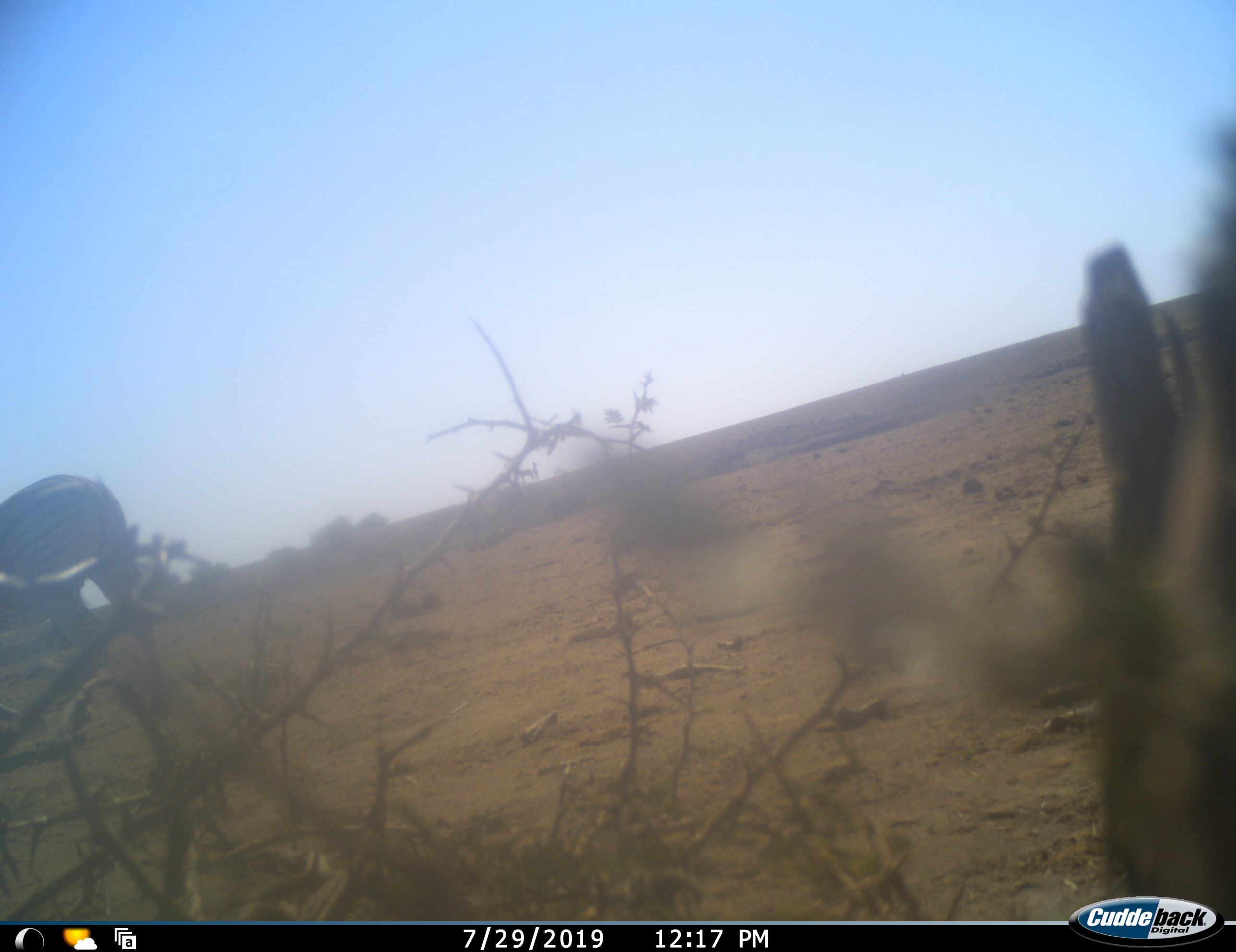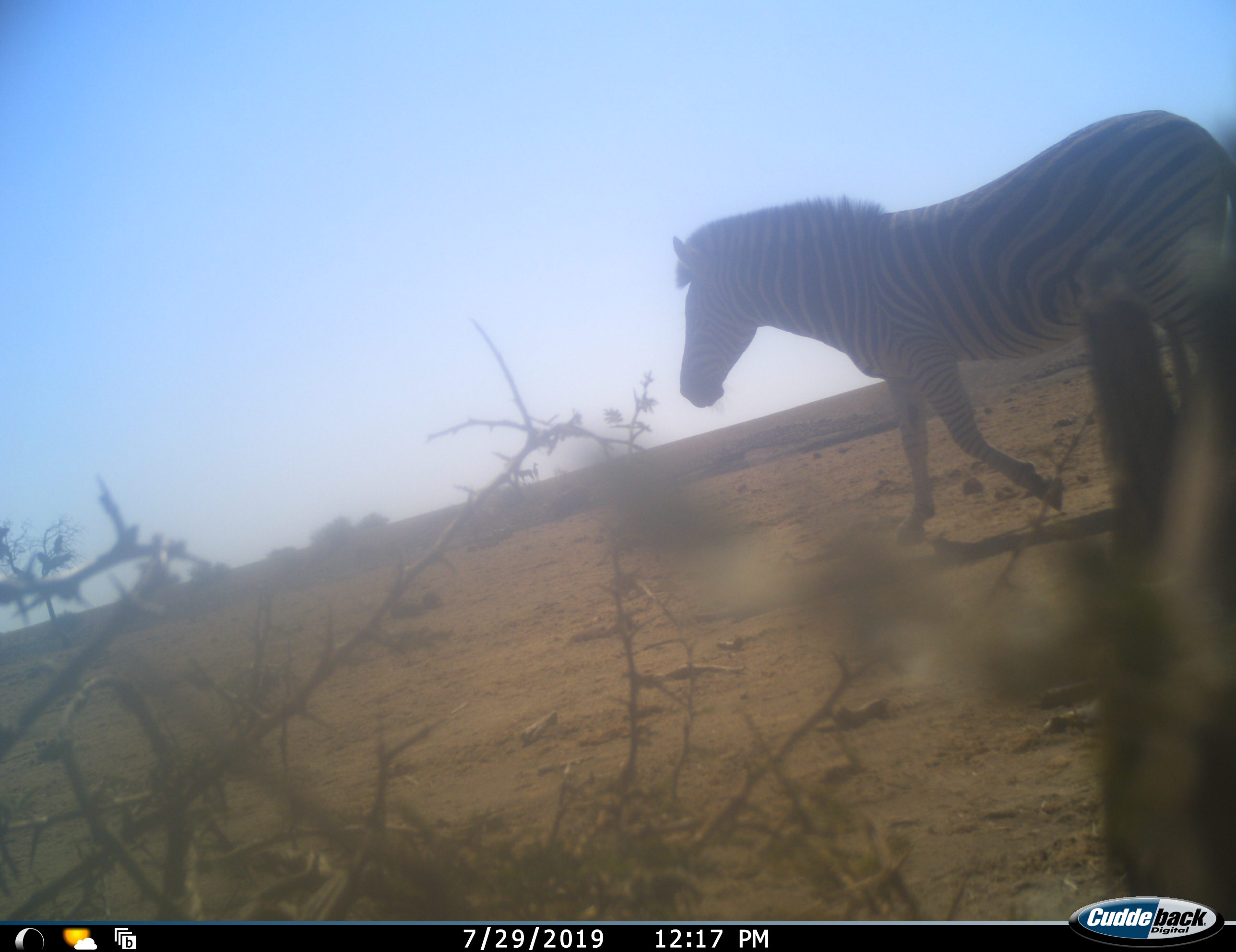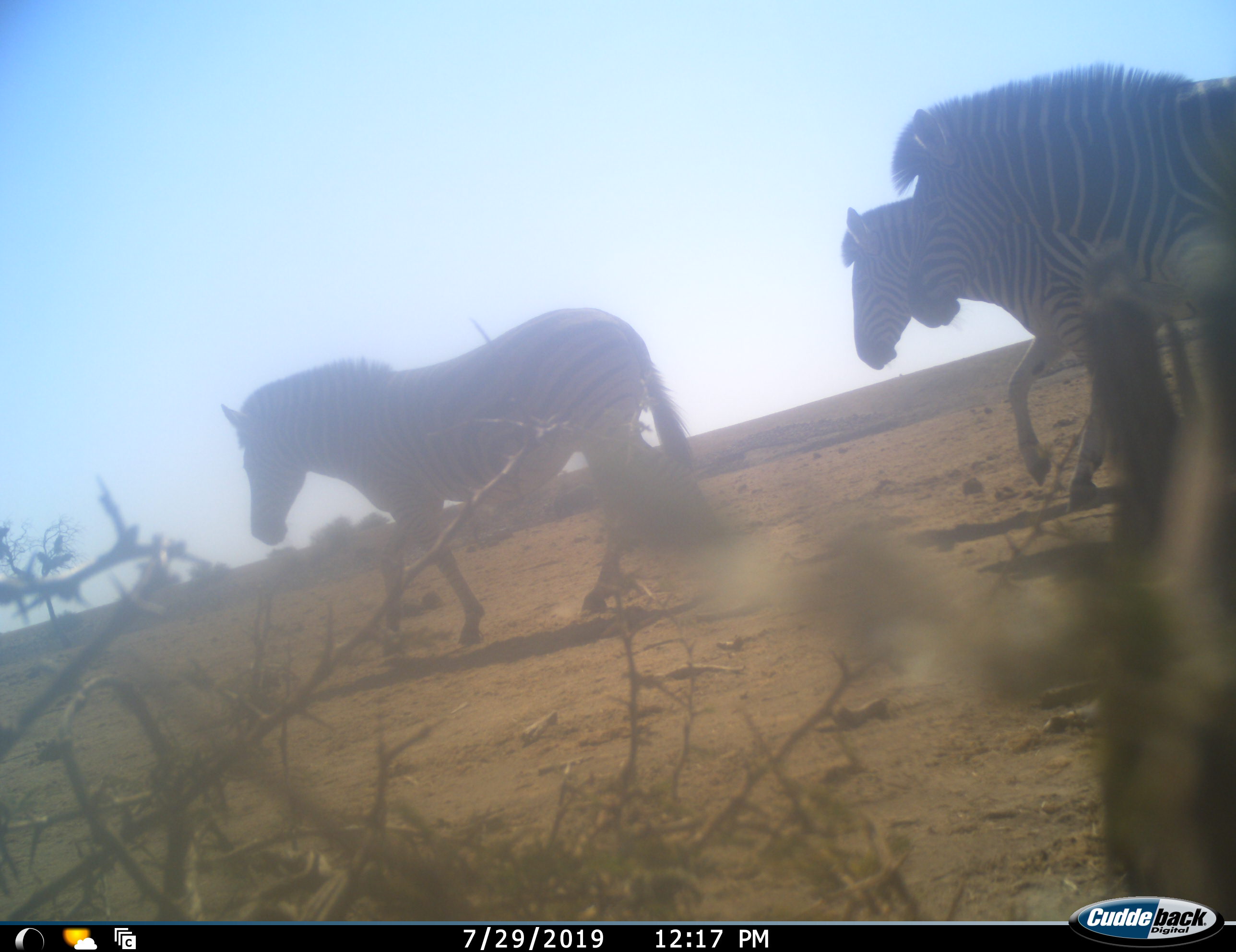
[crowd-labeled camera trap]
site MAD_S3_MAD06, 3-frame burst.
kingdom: Animalia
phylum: Chordata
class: Mammalia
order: Perissodactyla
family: Equidae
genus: Equus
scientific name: Equus quagga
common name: plains zebra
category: zebraplains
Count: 4.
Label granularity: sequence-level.